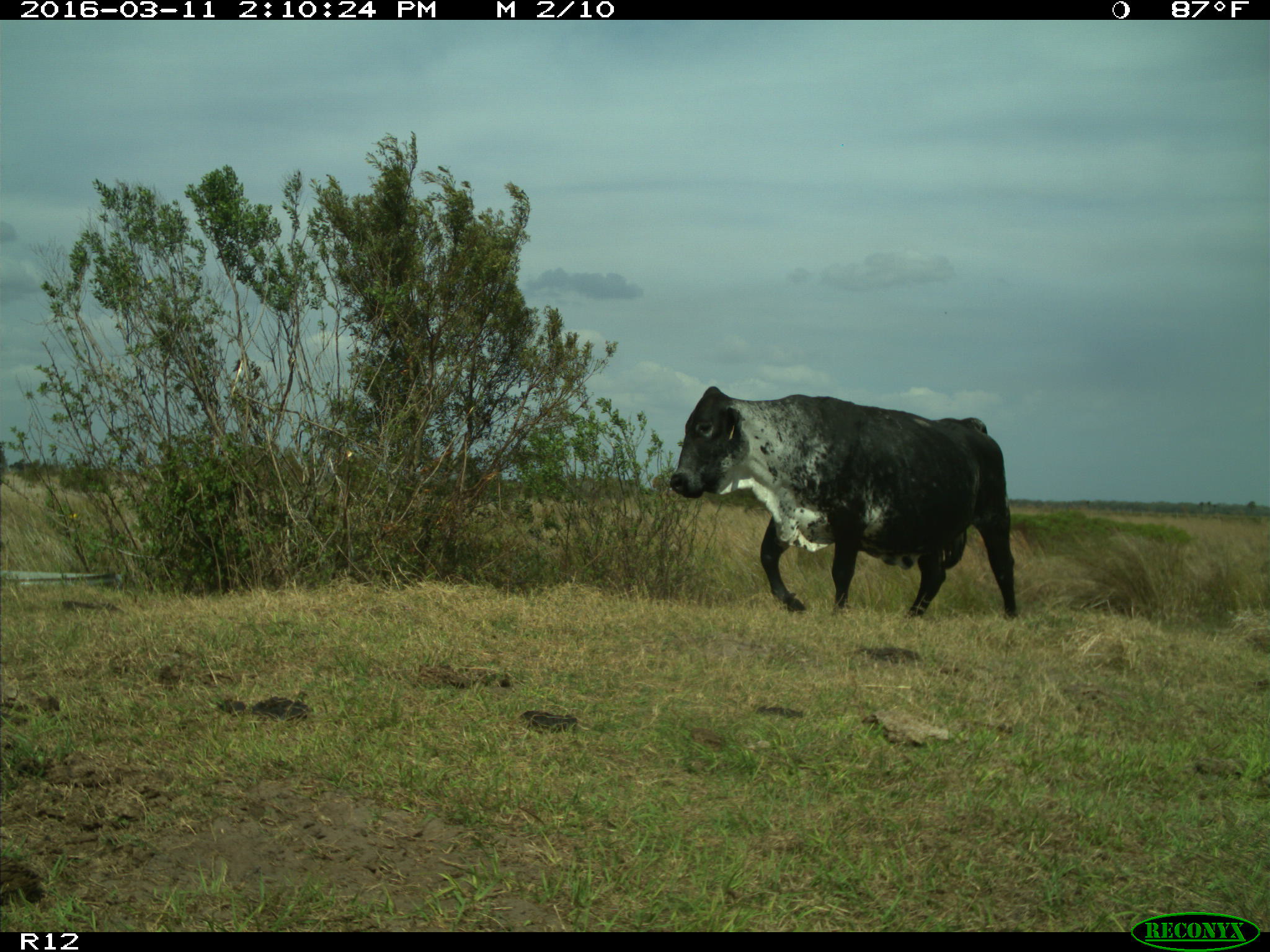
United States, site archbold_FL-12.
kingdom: Animalia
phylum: Chordata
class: Mammalia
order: Artiodactyla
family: Bovidae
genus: Bos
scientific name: Bos taurus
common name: domestic cow